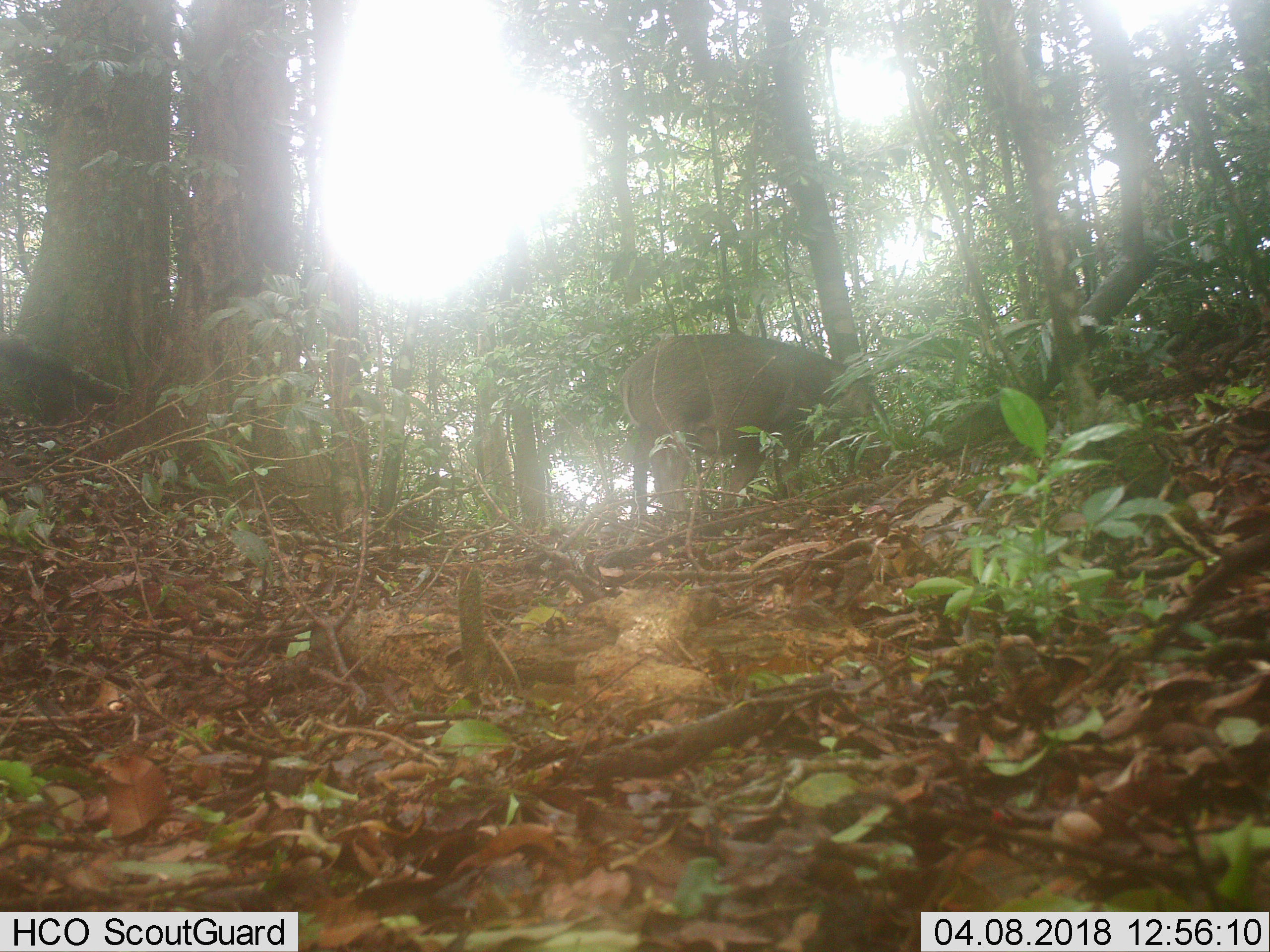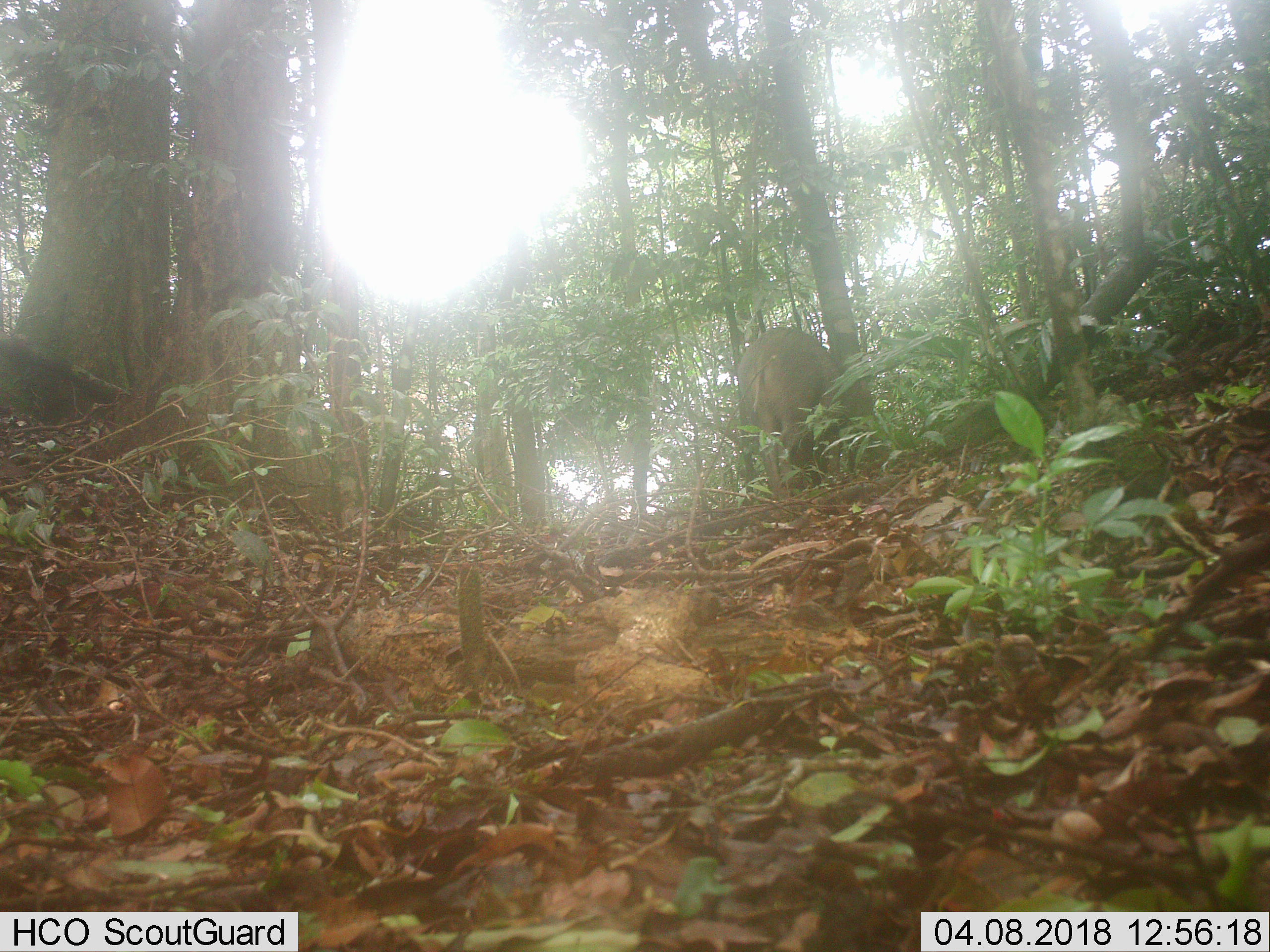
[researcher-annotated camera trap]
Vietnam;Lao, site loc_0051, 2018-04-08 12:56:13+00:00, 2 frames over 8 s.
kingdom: Animalia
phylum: Chordata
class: Mammalia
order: Artiodactyla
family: Suidae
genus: Sus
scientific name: Sus scrofa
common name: eurasian wild pig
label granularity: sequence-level